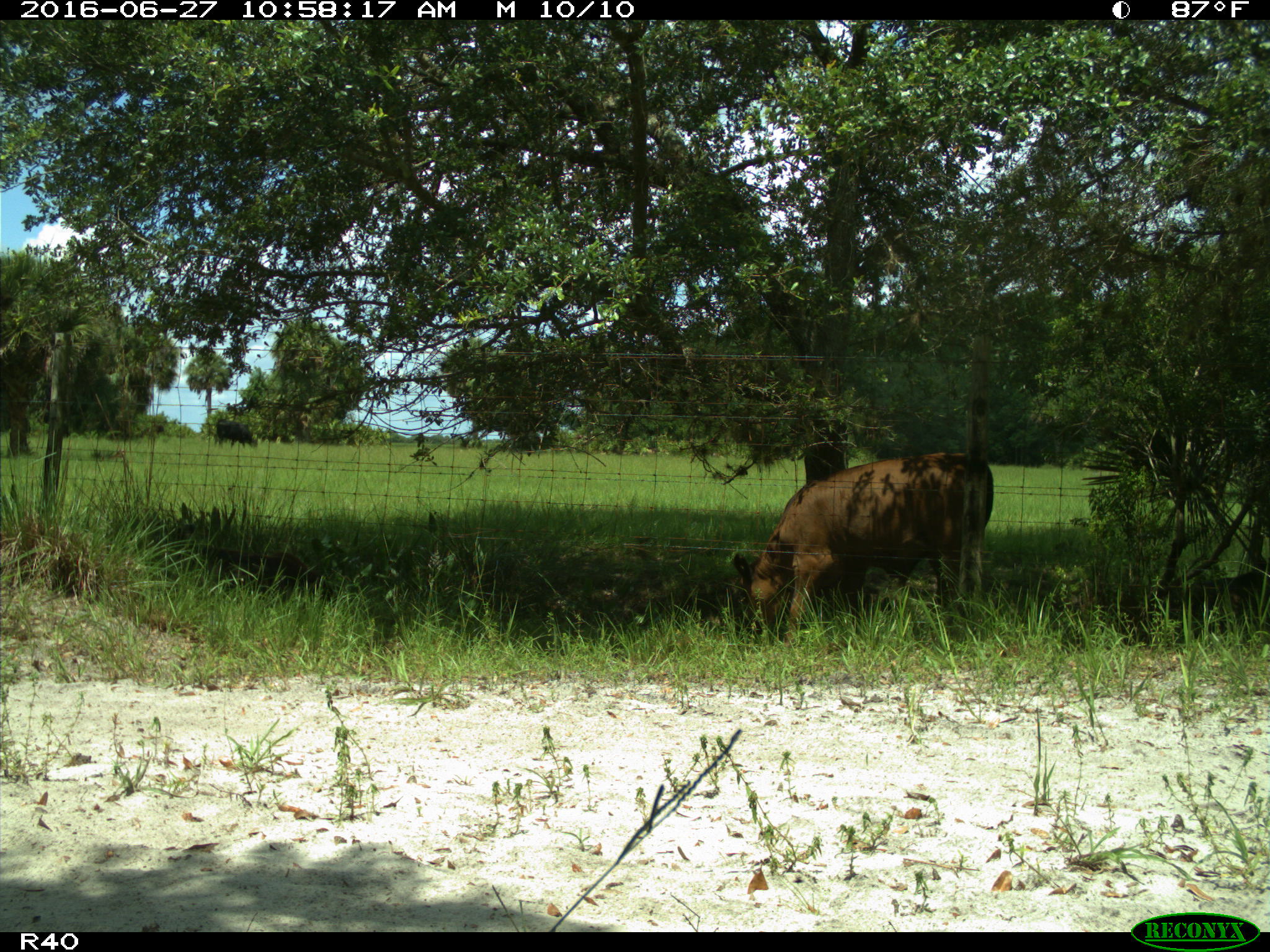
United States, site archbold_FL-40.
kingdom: Animalia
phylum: Chordata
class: Mammalia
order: Artiodactyla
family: Bovidae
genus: Bos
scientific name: Bos taurus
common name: domestic cow